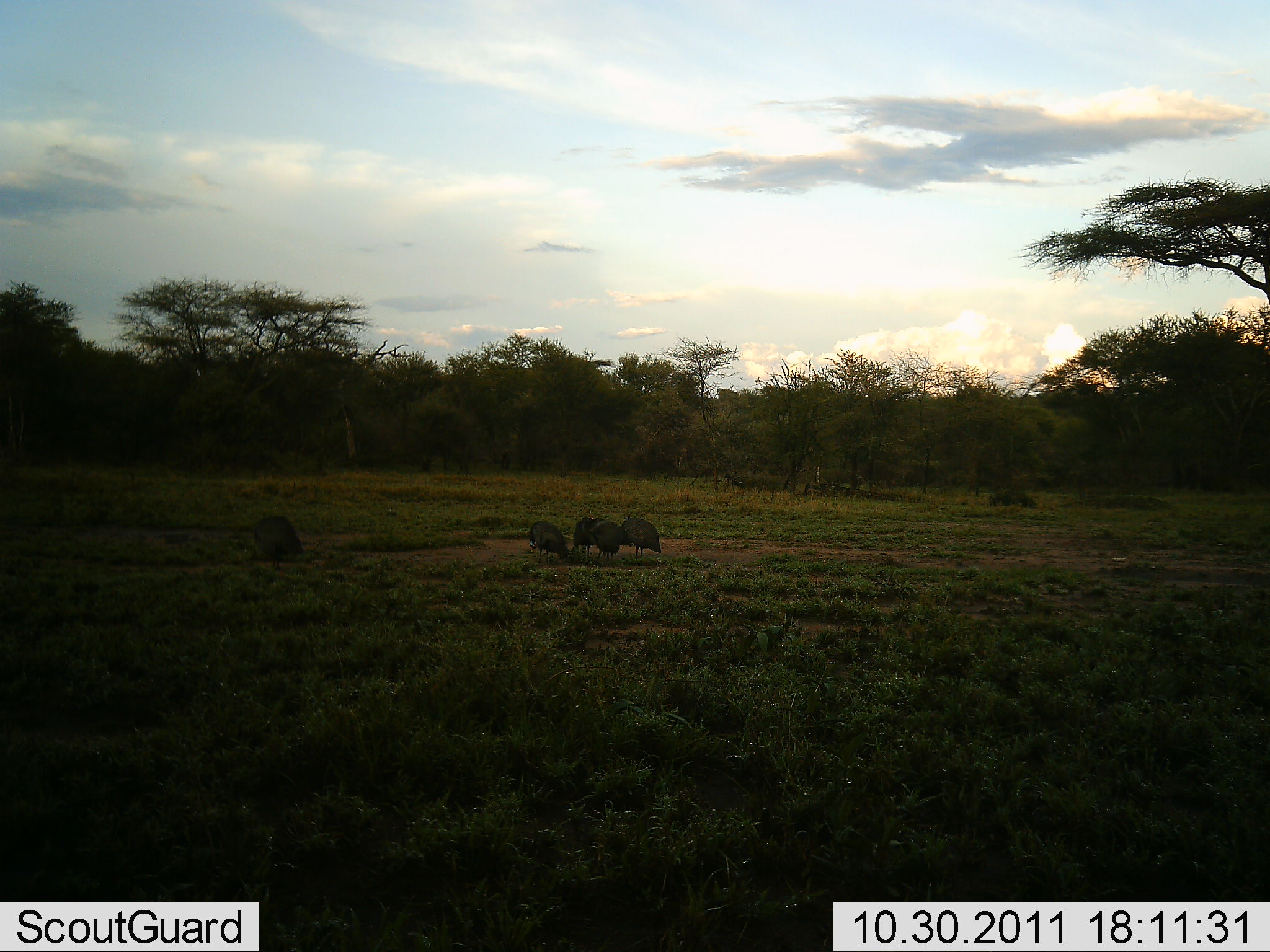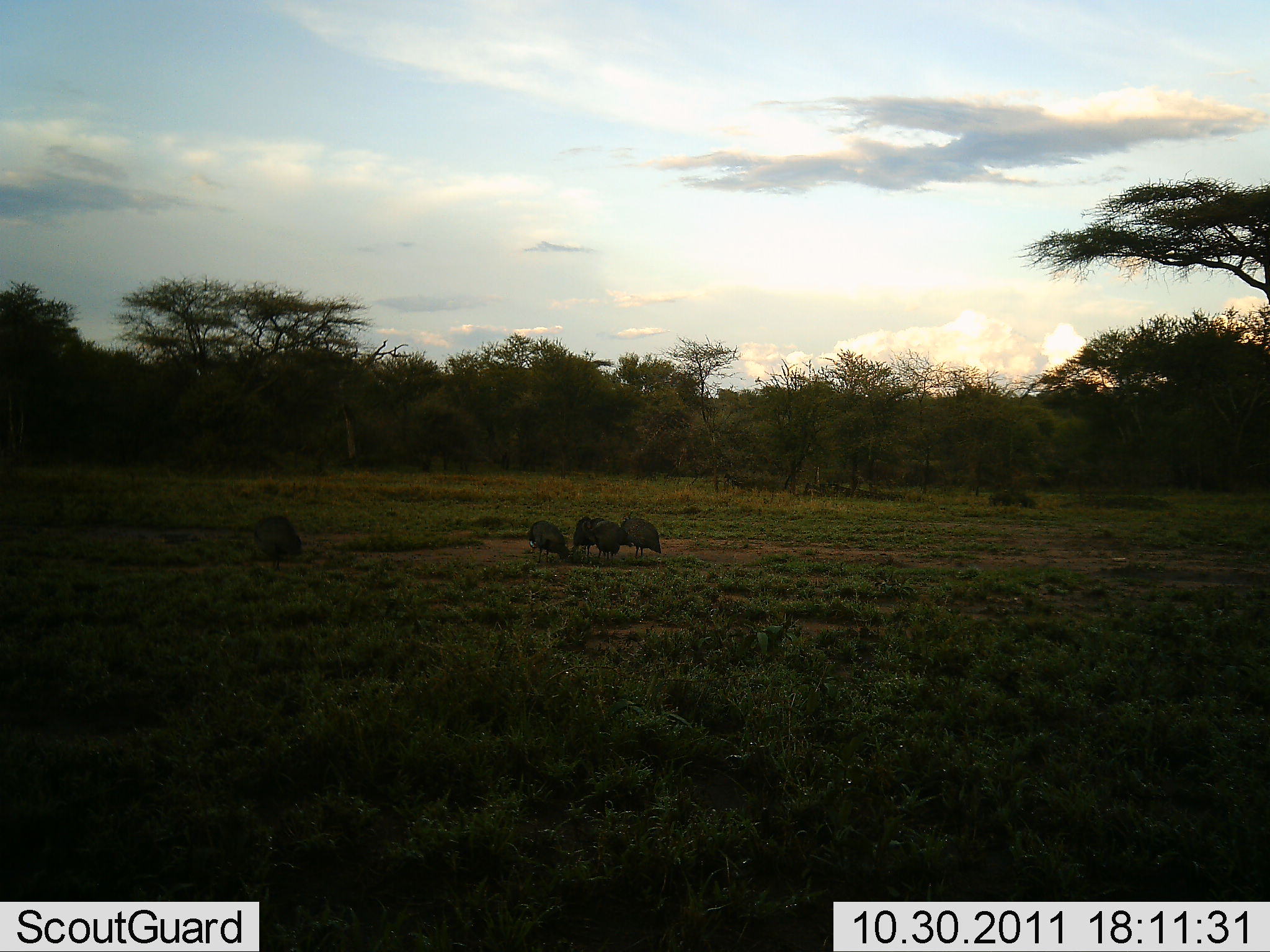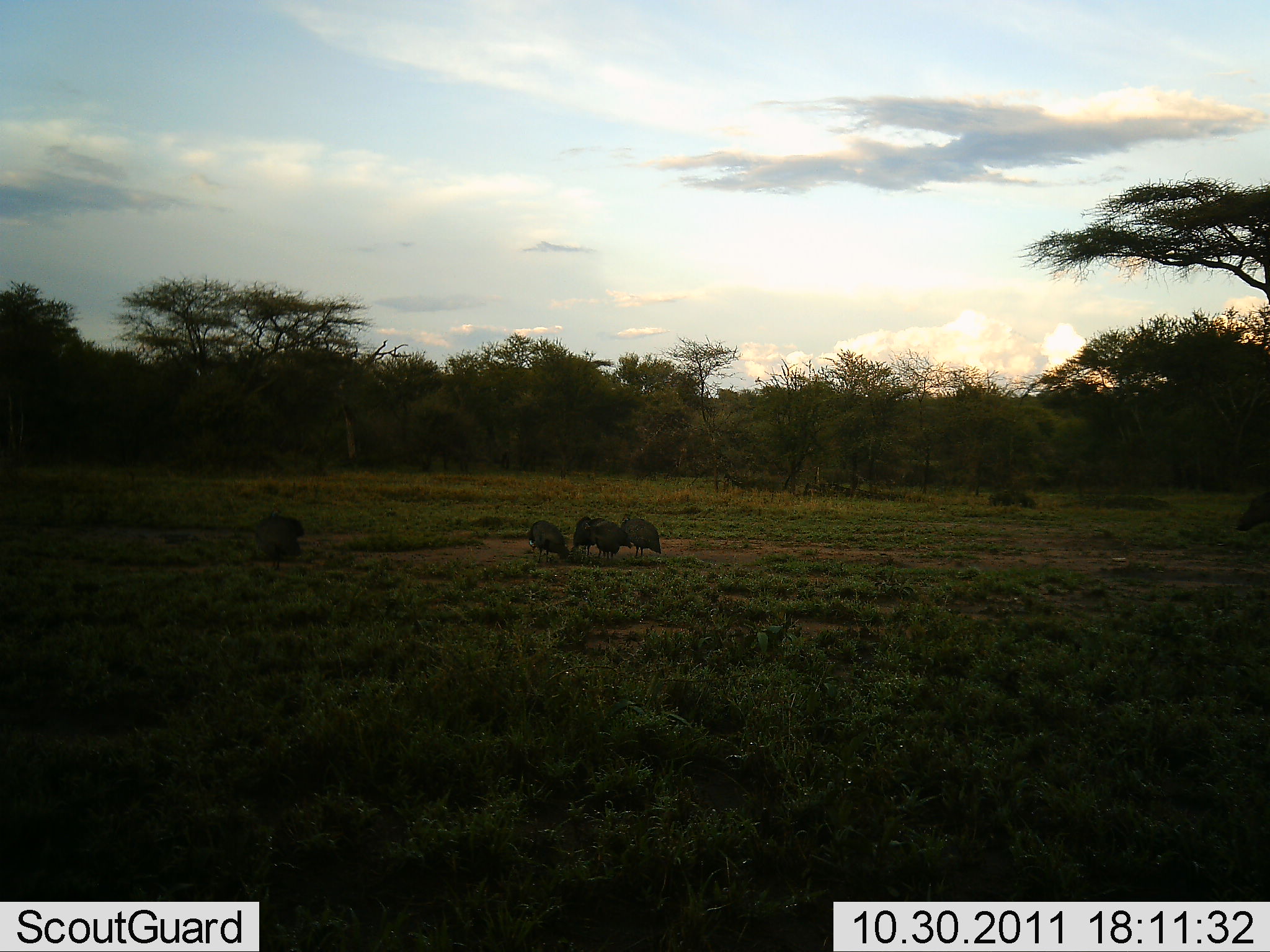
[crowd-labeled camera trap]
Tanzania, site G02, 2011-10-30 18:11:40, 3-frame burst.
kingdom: Animalia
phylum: Chordata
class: Aves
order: Galliformes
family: Numididae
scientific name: Numididae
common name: guinea fowl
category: guineafowl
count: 5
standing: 85%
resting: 0%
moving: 8%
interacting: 8%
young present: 0%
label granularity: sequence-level